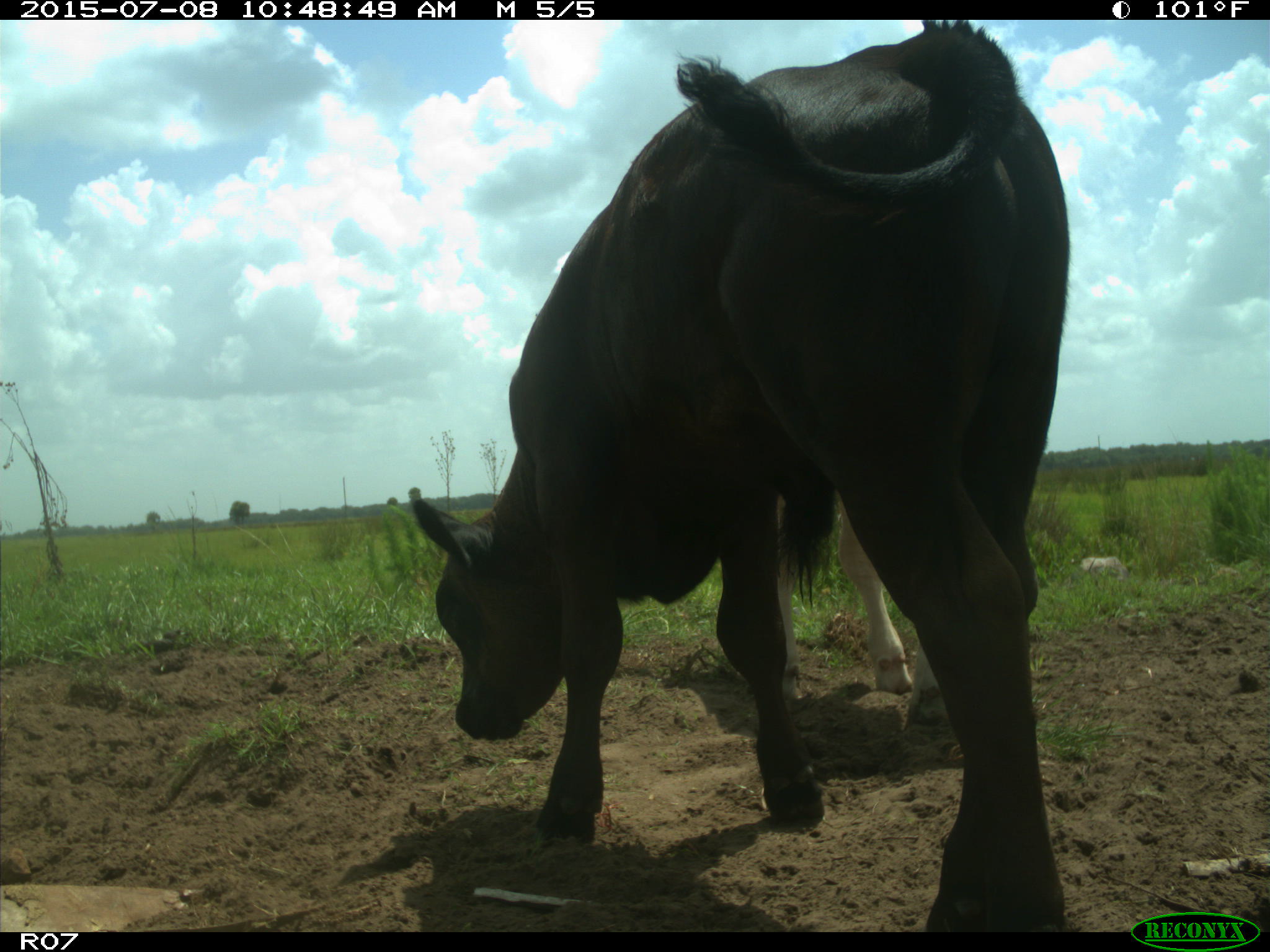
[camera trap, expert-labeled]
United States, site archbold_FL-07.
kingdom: Animalia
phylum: Chordata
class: Mammalia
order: Artiodactyla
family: Bovidae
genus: Bos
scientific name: Bos taurus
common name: domestic cow